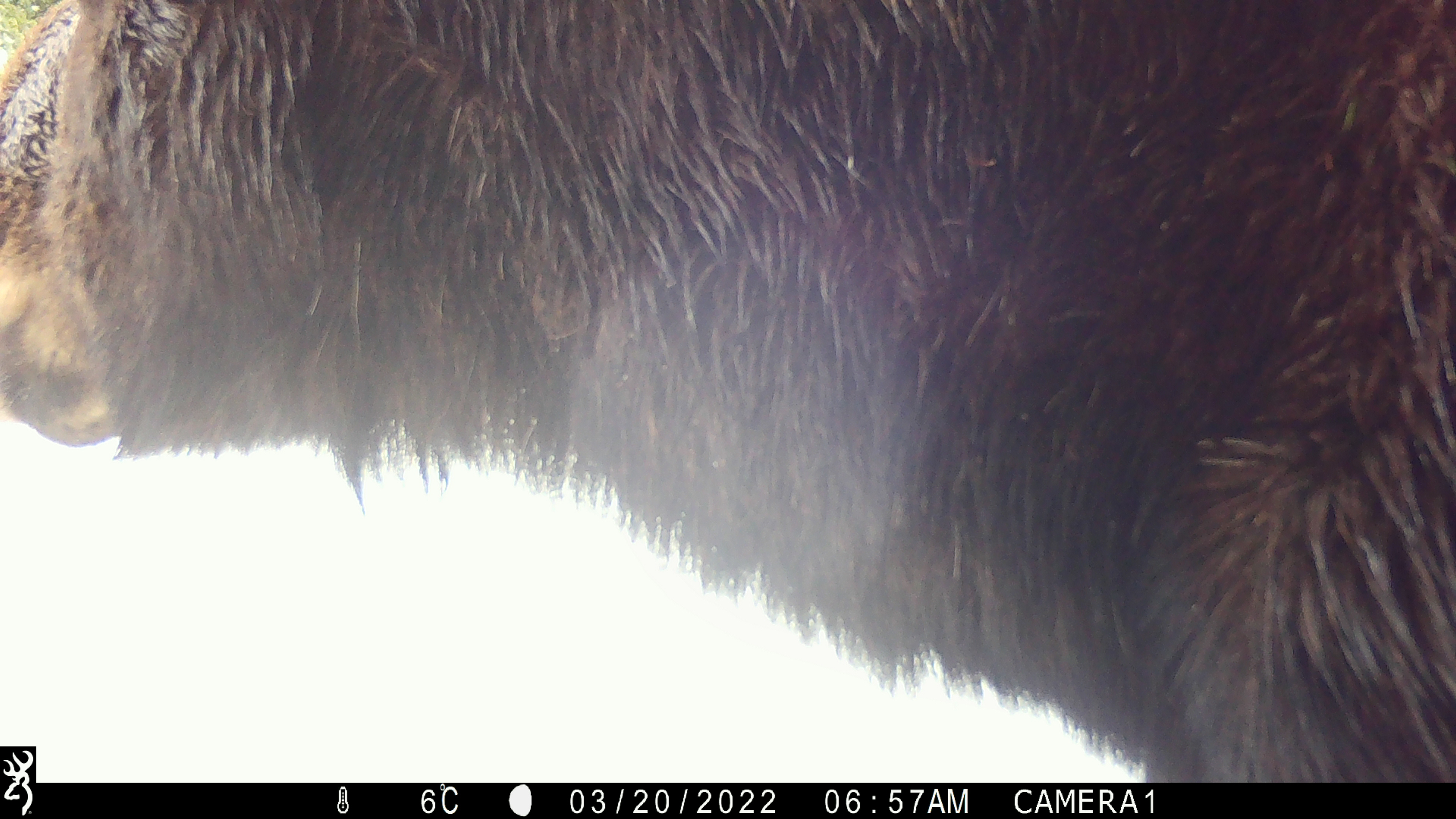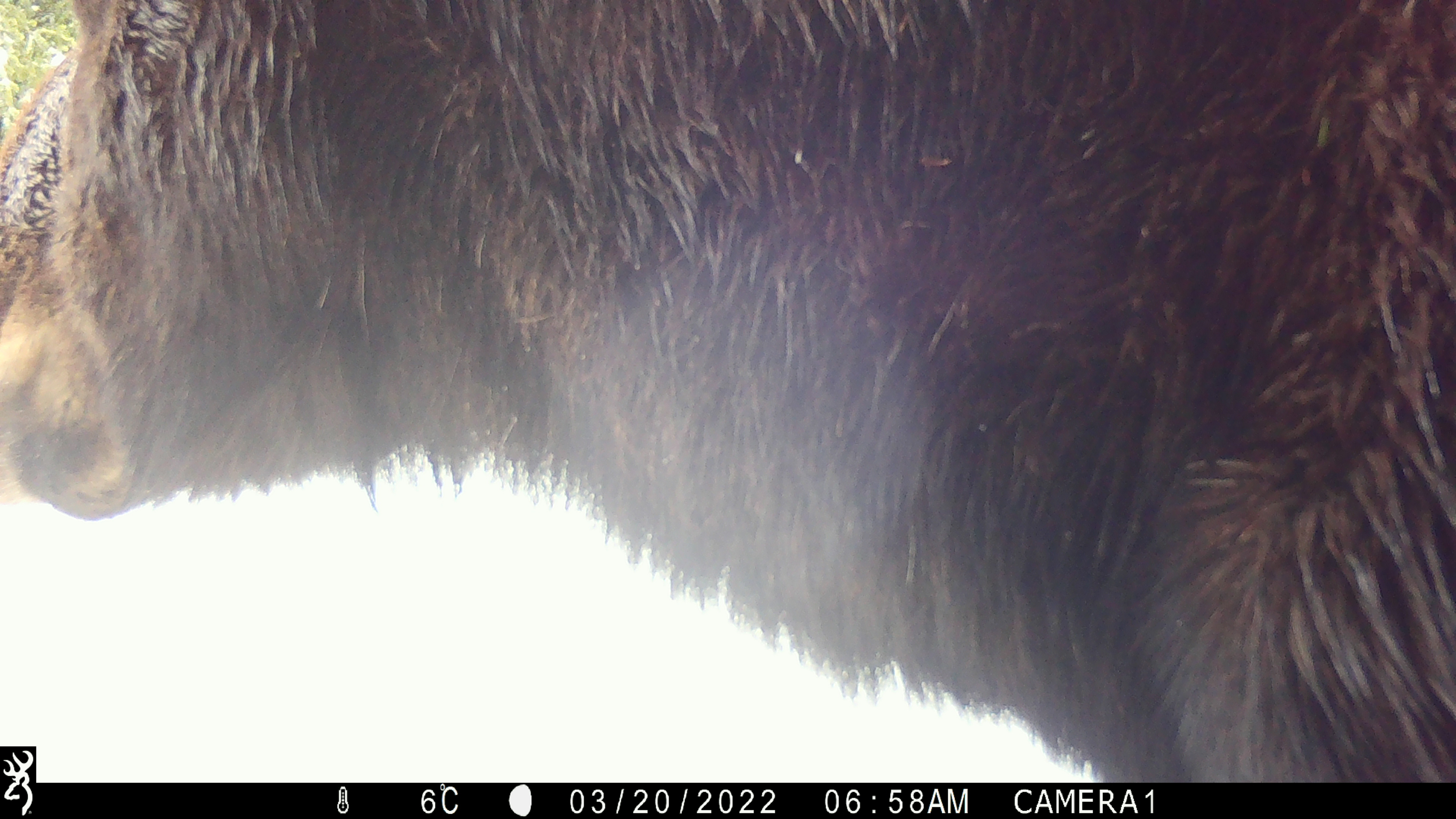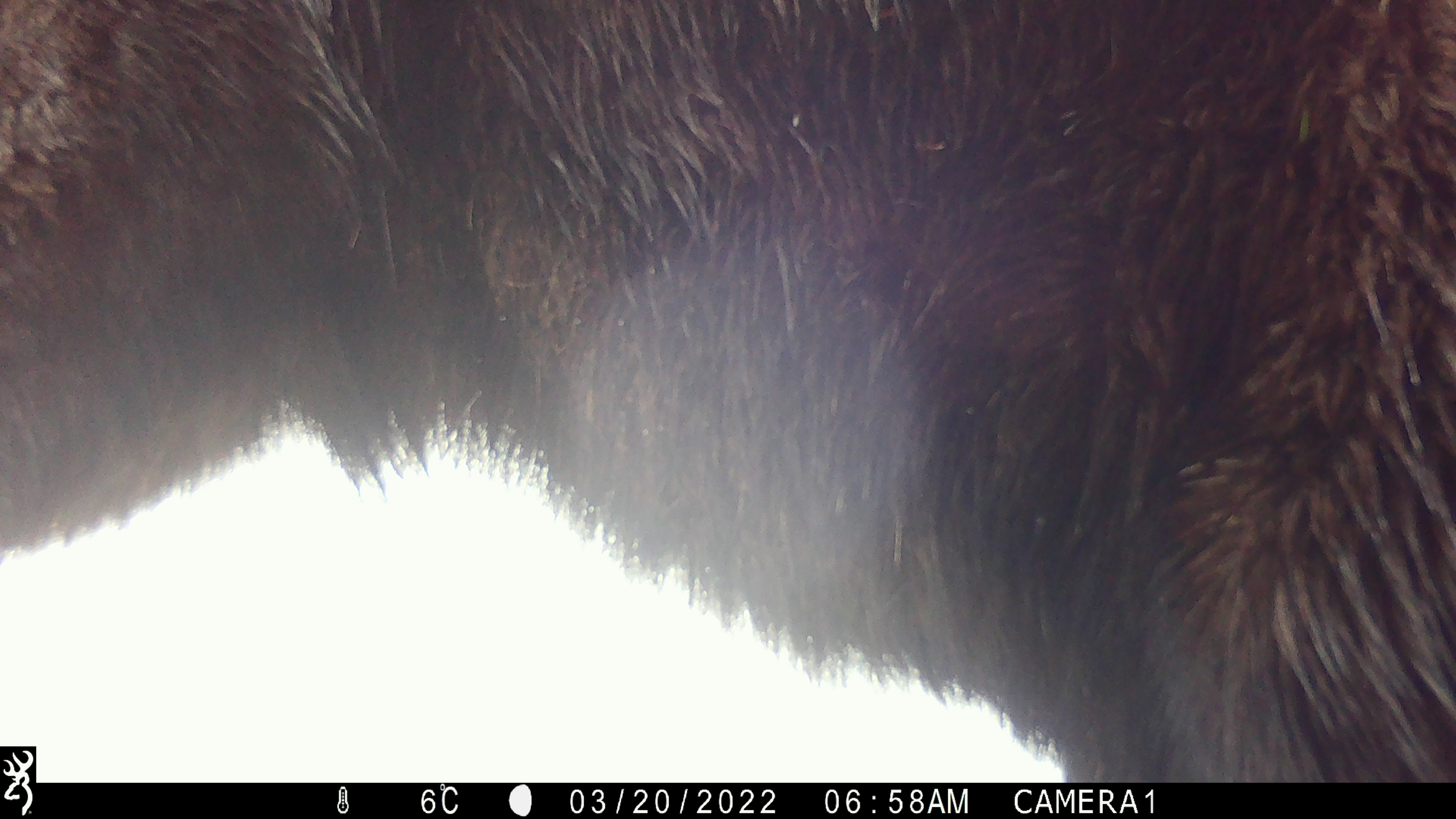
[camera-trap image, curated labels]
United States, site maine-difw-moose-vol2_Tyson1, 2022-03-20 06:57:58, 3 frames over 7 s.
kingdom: Animalia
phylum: Chordata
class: Mammalia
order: Artiodactyla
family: Cervidae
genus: Alces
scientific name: Alces alces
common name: moose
Moose (Alces alces).